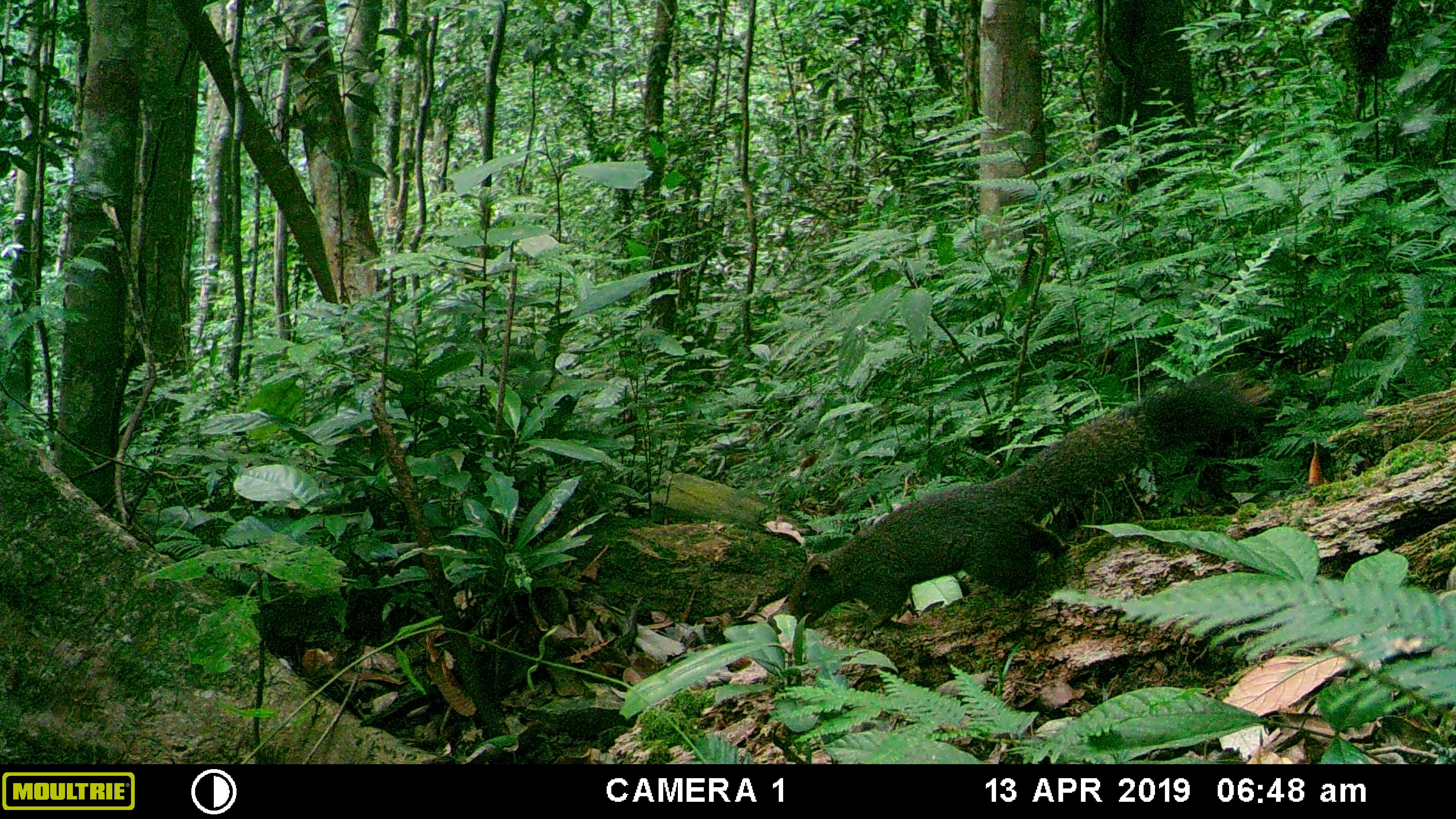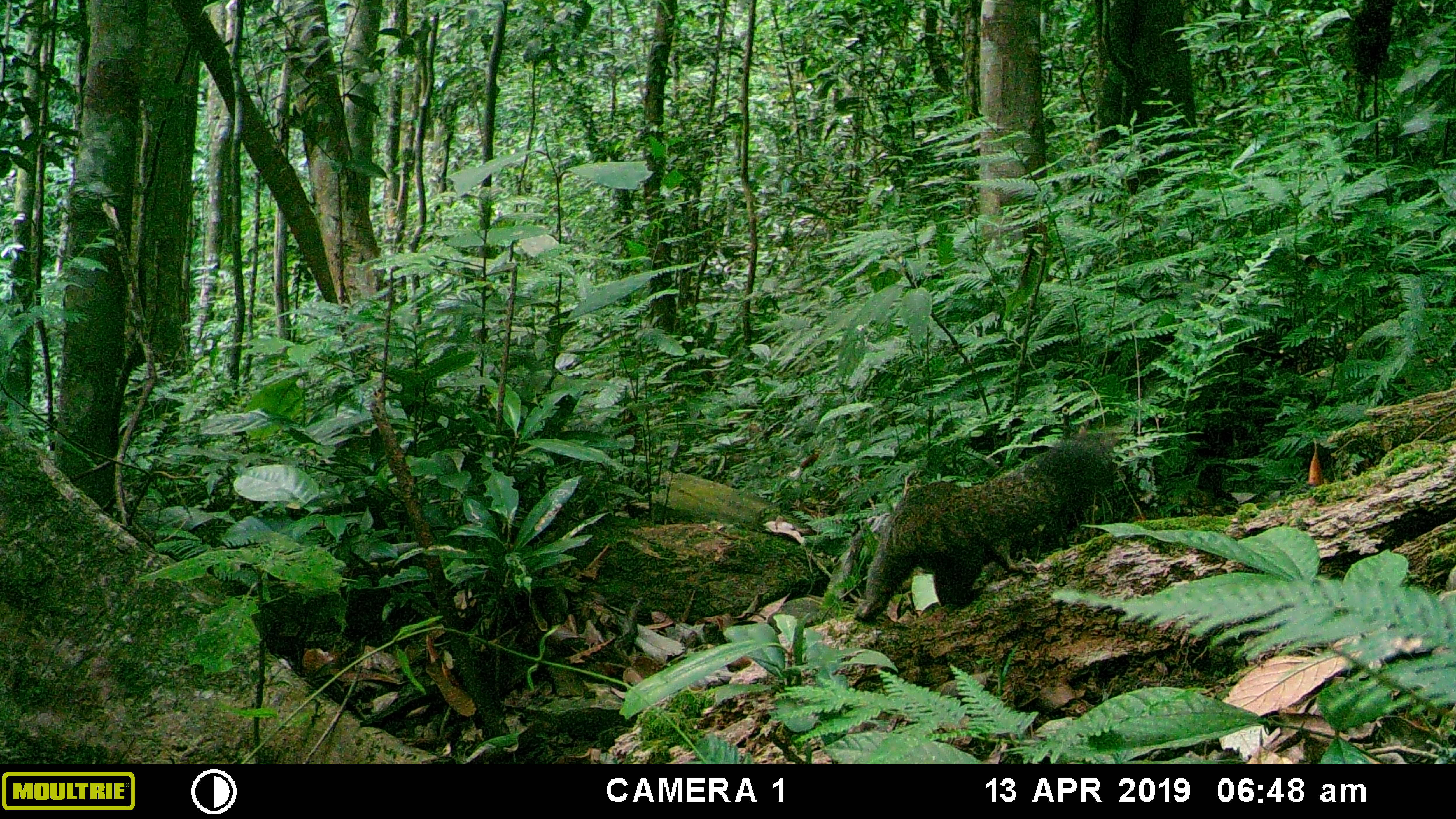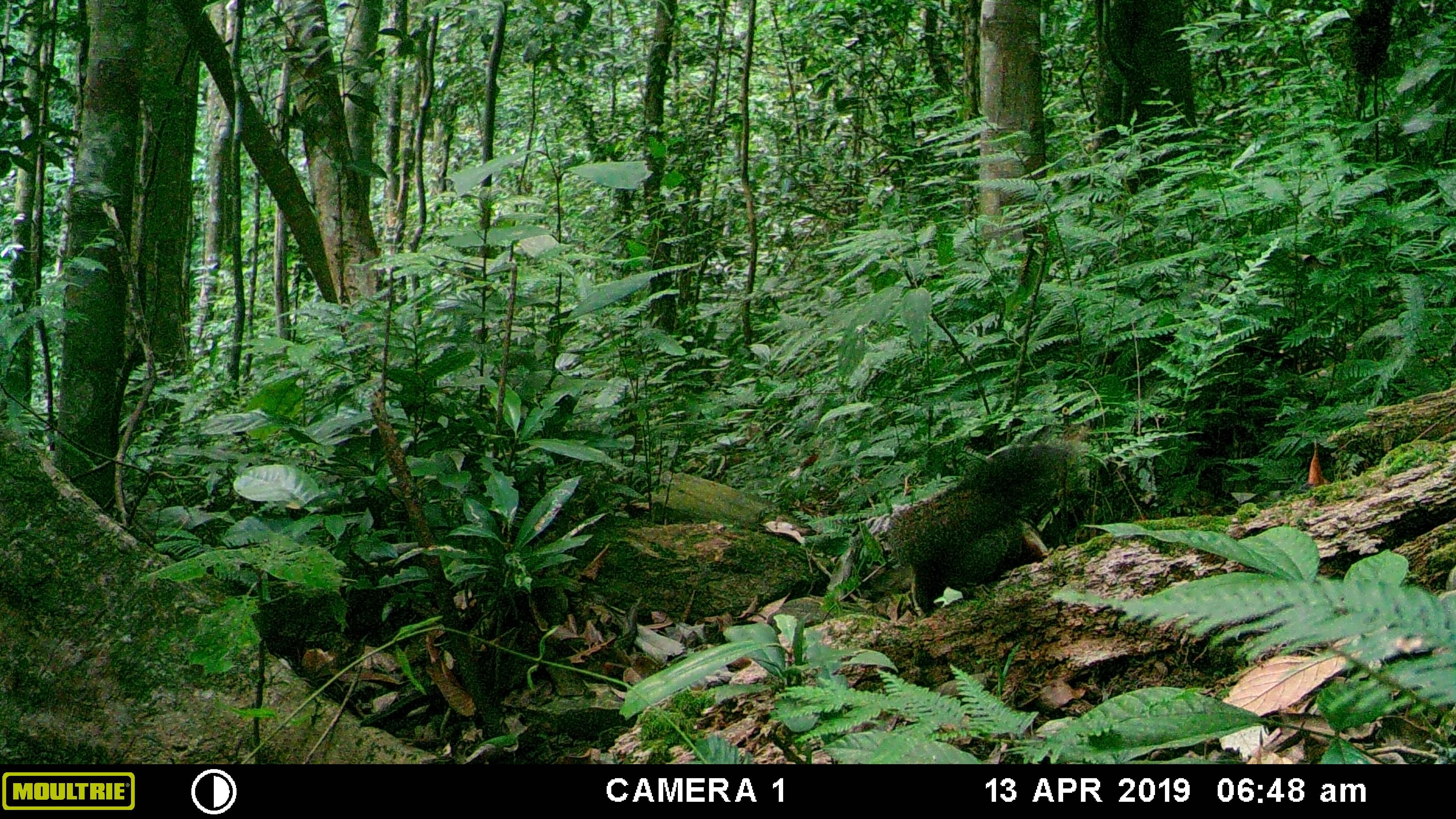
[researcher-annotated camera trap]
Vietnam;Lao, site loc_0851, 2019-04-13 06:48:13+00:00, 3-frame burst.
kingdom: Animalia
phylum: Chordata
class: Mammalia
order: Rodentia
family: Sciuridae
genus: Sciurus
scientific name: Sciurus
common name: squirrel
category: unidentified squirrel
Unidentified squirrel (squirrel) (Sciurus). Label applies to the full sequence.